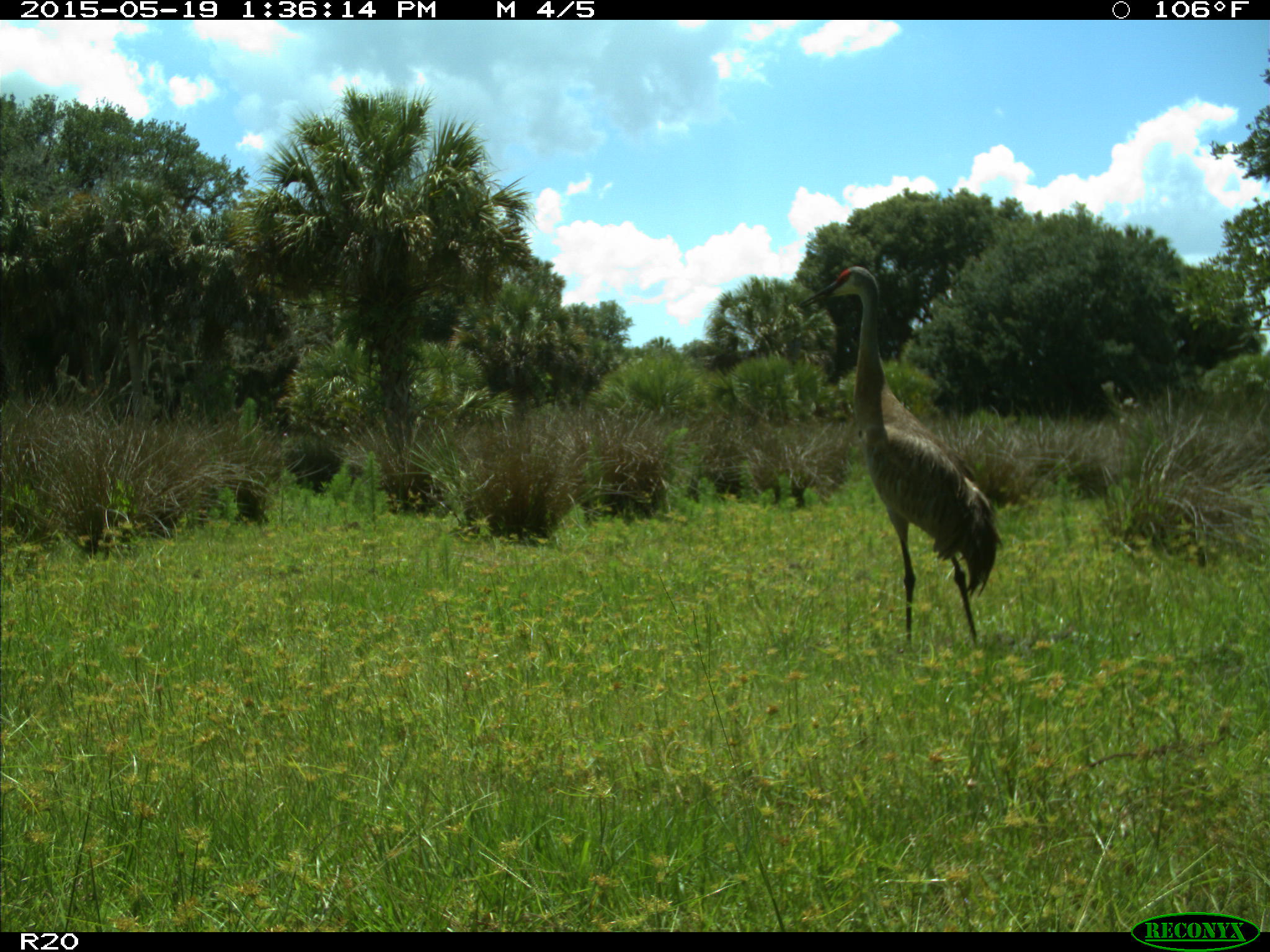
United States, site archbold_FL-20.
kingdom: Animalia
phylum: Chordata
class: Aves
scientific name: Aves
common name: birds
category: unidentified bird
Unidentified bird (birds) (Aves).